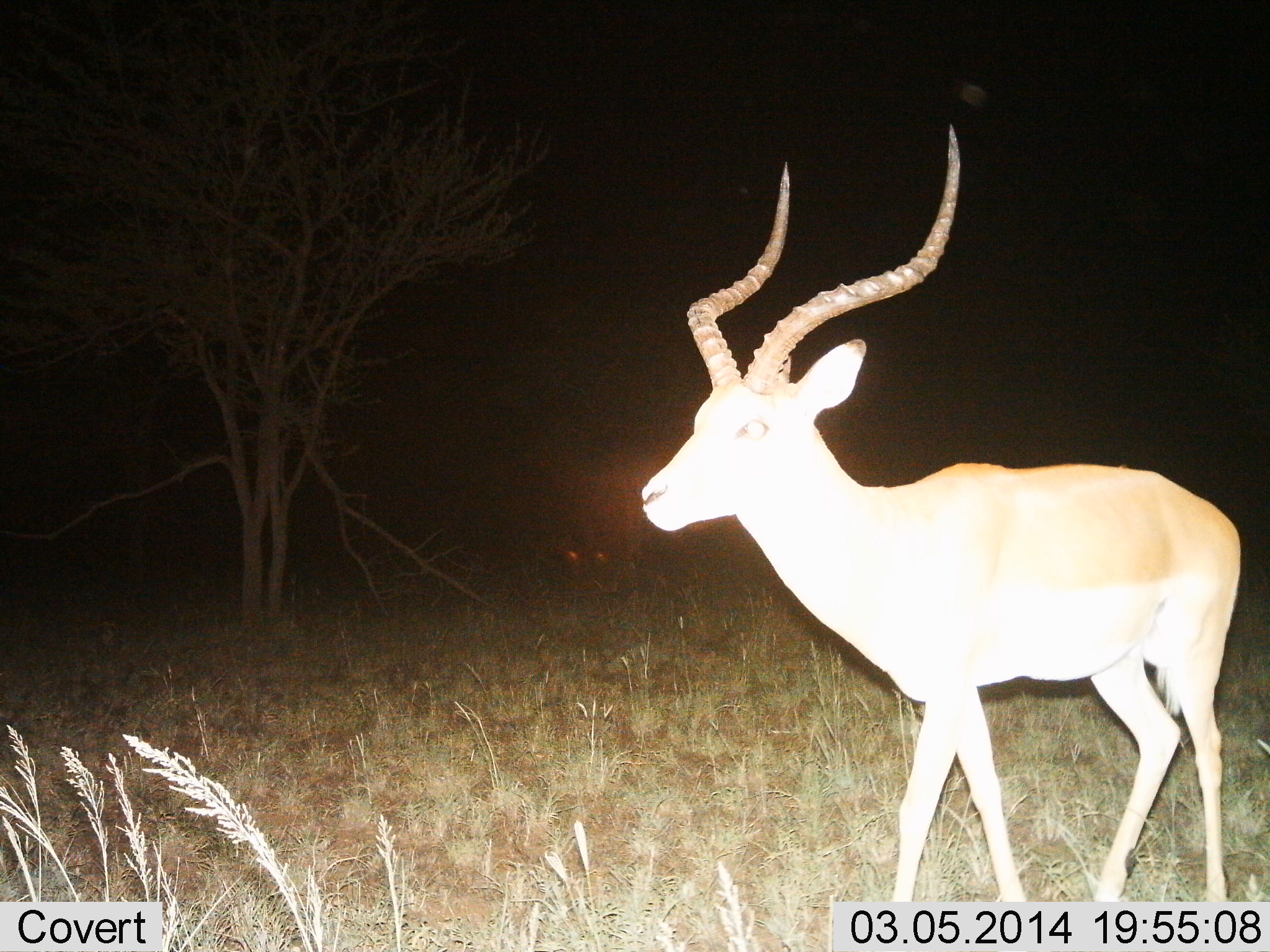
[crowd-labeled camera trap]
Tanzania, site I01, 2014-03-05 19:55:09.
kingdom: Animalia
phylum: Chordata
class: Mammalia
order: Artiodactyla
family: Bovidae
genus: Aepyceros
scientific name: Aepyceros melampus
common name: impala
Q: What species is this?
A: Impala (Aepyceros melampus).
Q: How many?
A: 1.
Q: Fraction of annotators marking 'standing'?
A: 100%.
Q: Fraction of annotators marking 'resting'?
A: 0%.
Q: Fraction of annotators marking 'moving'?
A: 10%.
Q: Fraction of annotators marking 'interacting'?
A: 0%.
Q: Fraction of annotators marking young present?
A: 0%.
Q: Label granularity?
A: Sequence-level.